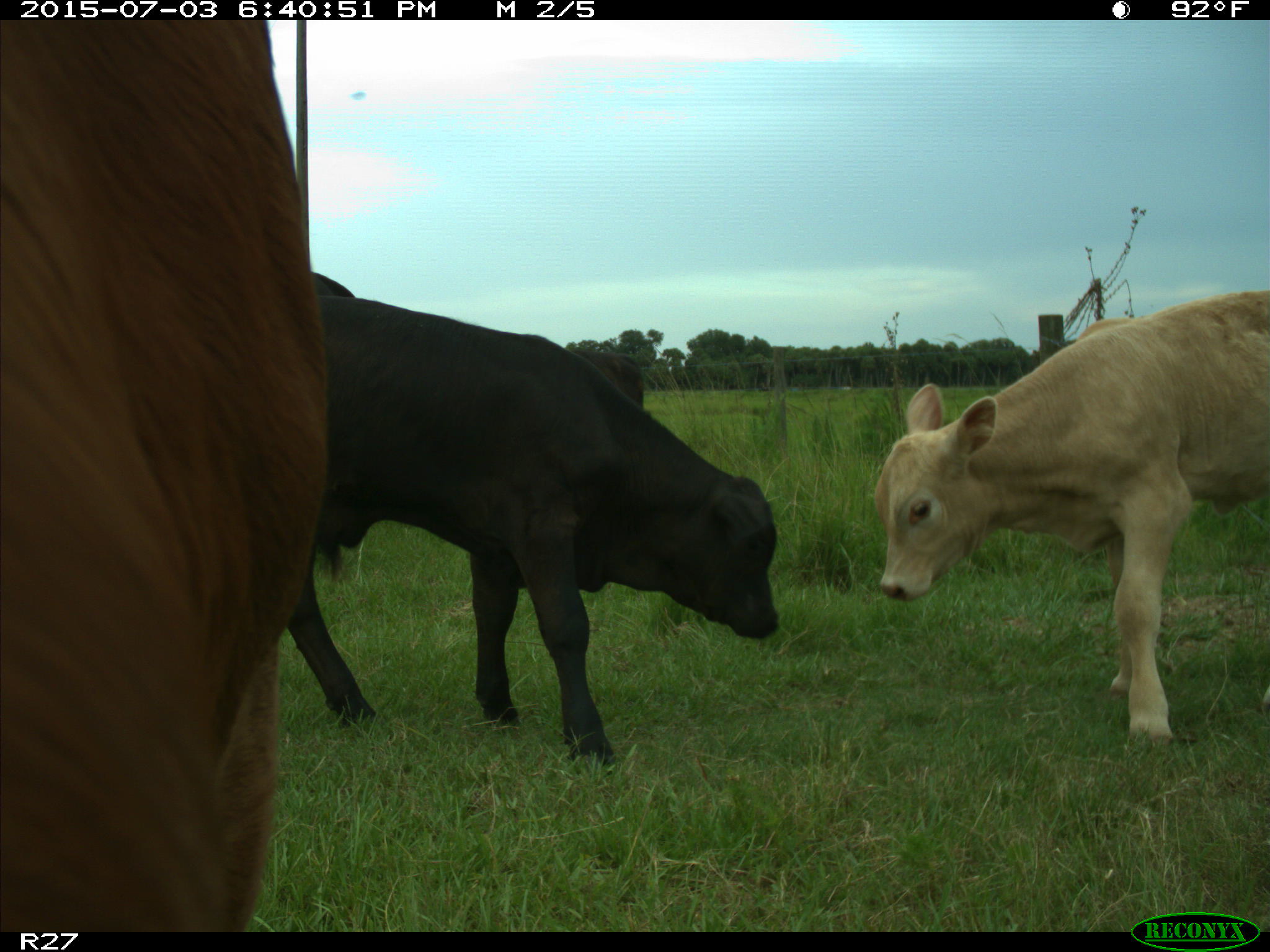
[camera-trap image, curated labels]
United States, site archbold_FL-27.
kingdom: Animalia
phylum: Chordata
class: Mammalia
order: Artiodactyla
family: Bovidae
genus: Bos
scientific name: Bos taurus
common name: domestic cow